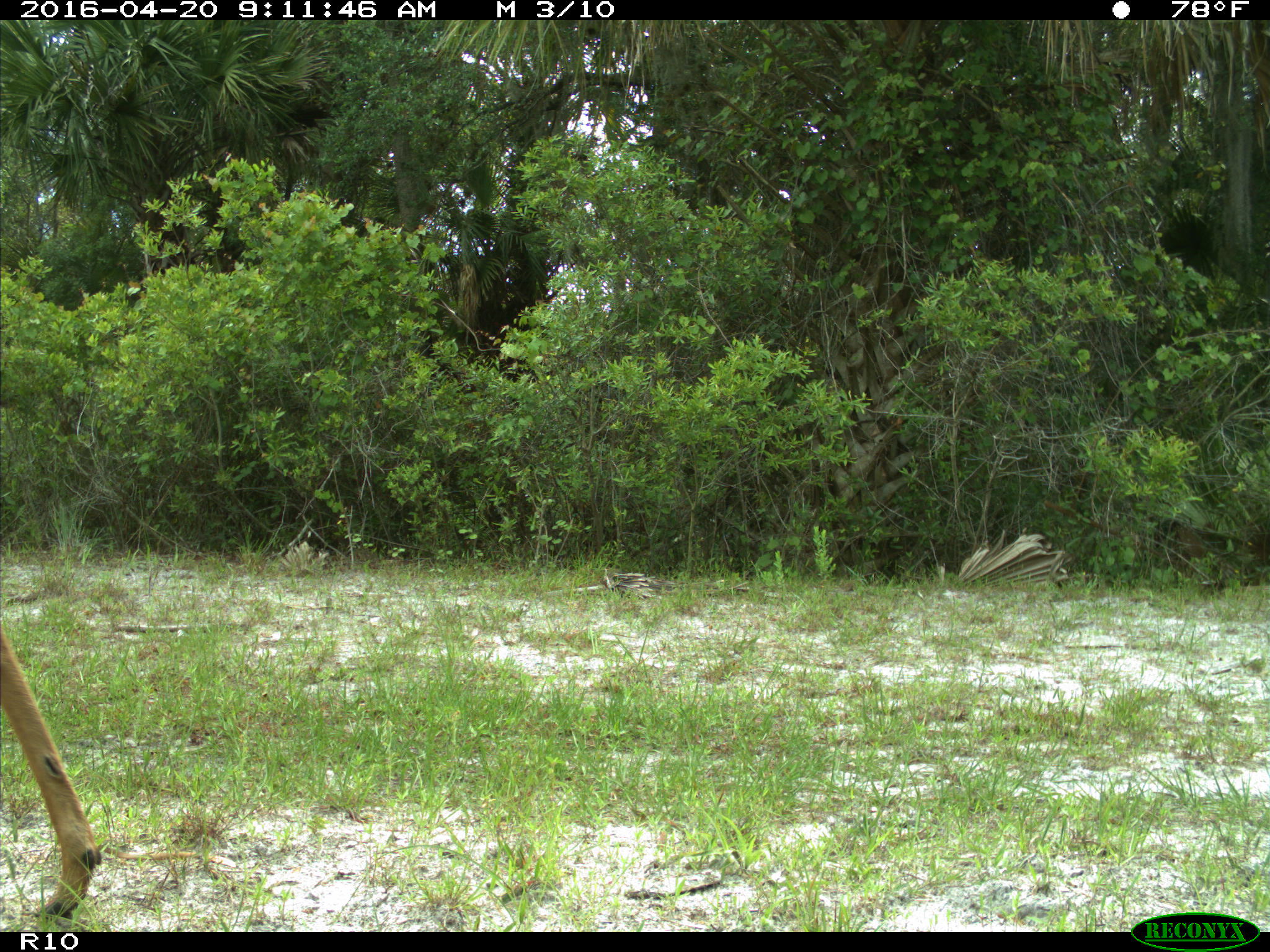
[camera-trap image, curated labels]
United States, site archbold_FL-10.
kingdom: Animalia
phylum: Chordata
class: Mammalia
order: Artiodactyla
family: Cervidae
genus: Odocoileus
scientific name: Odocoileus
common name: deer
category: unidentified deer